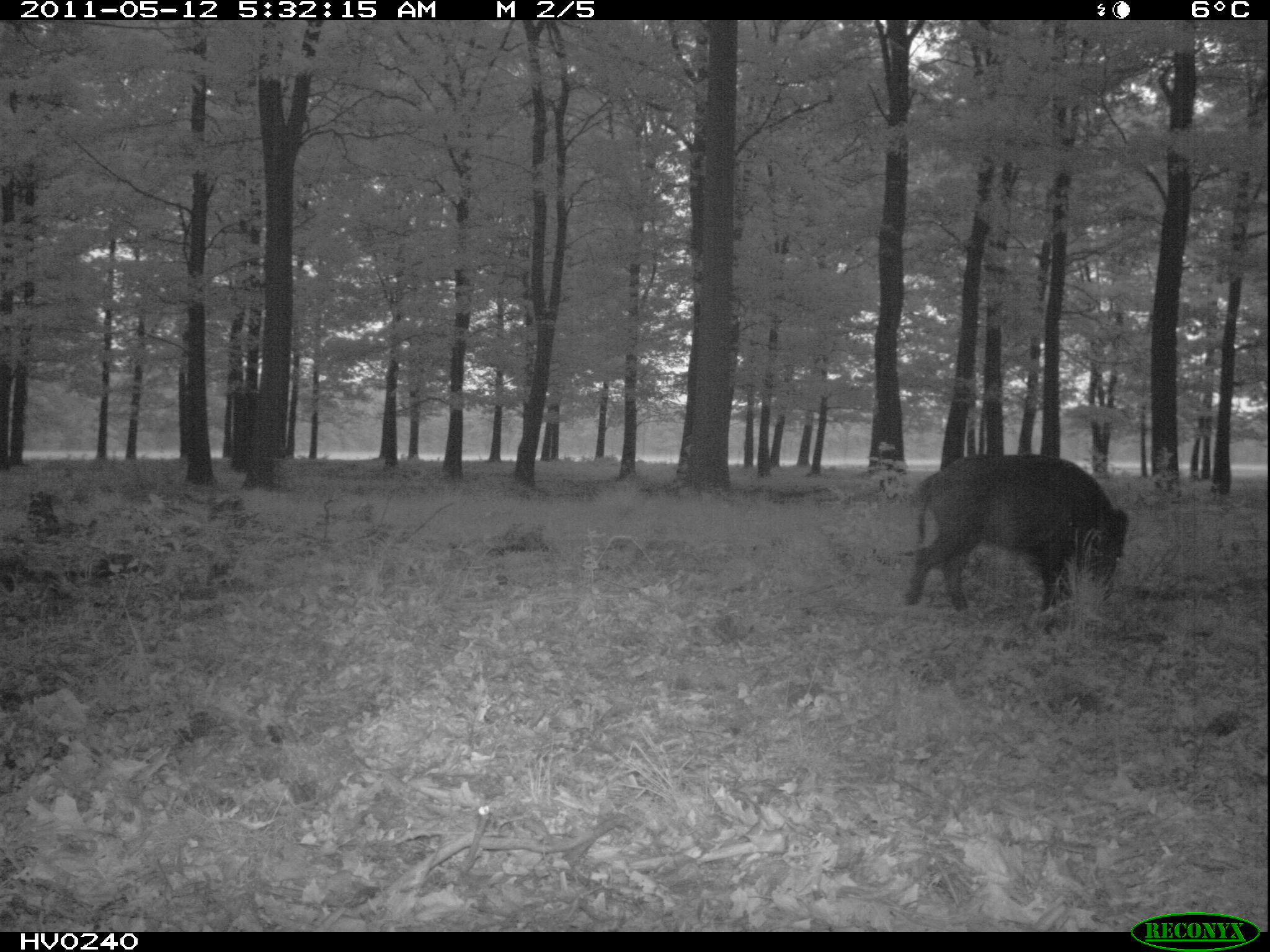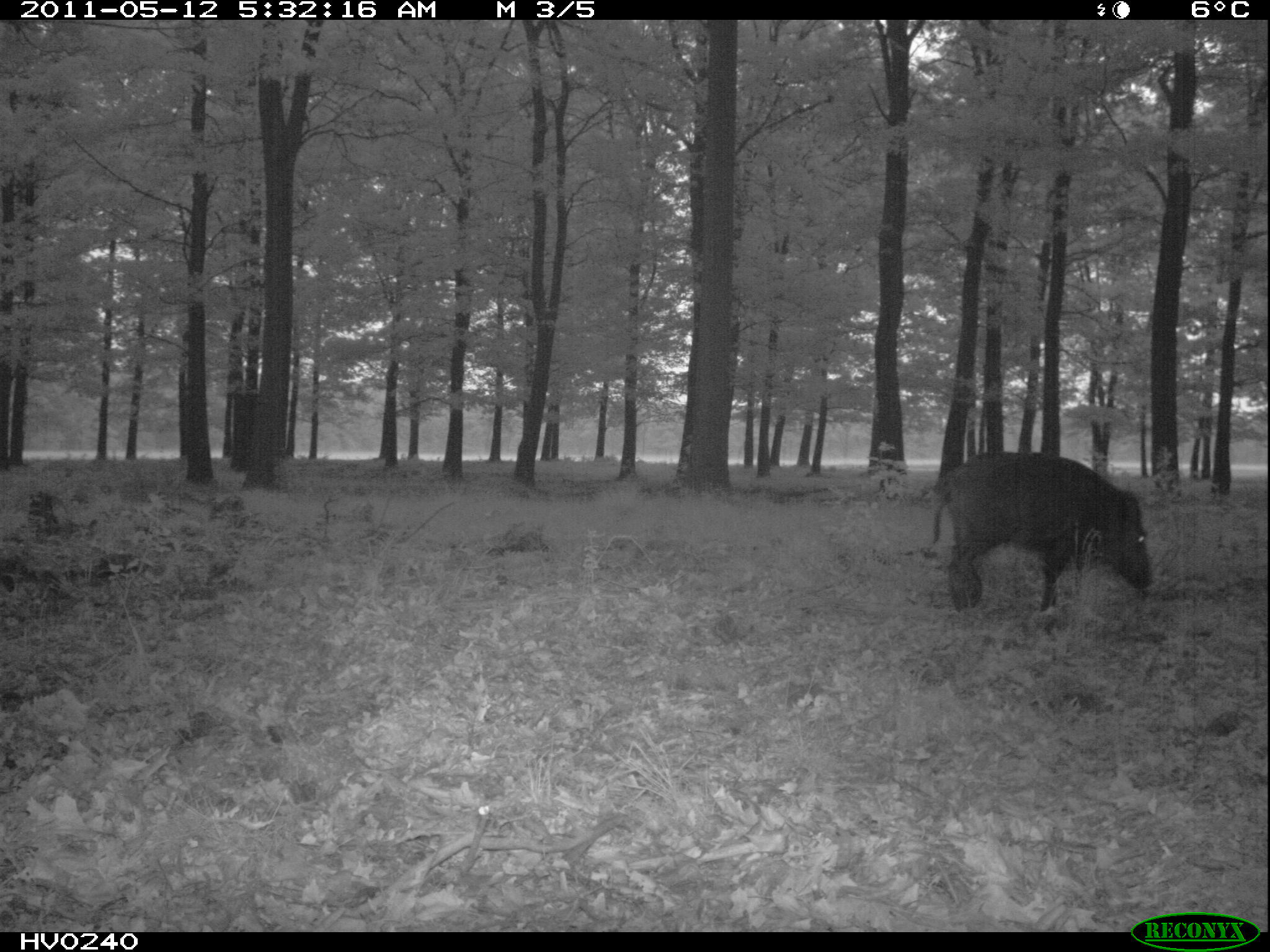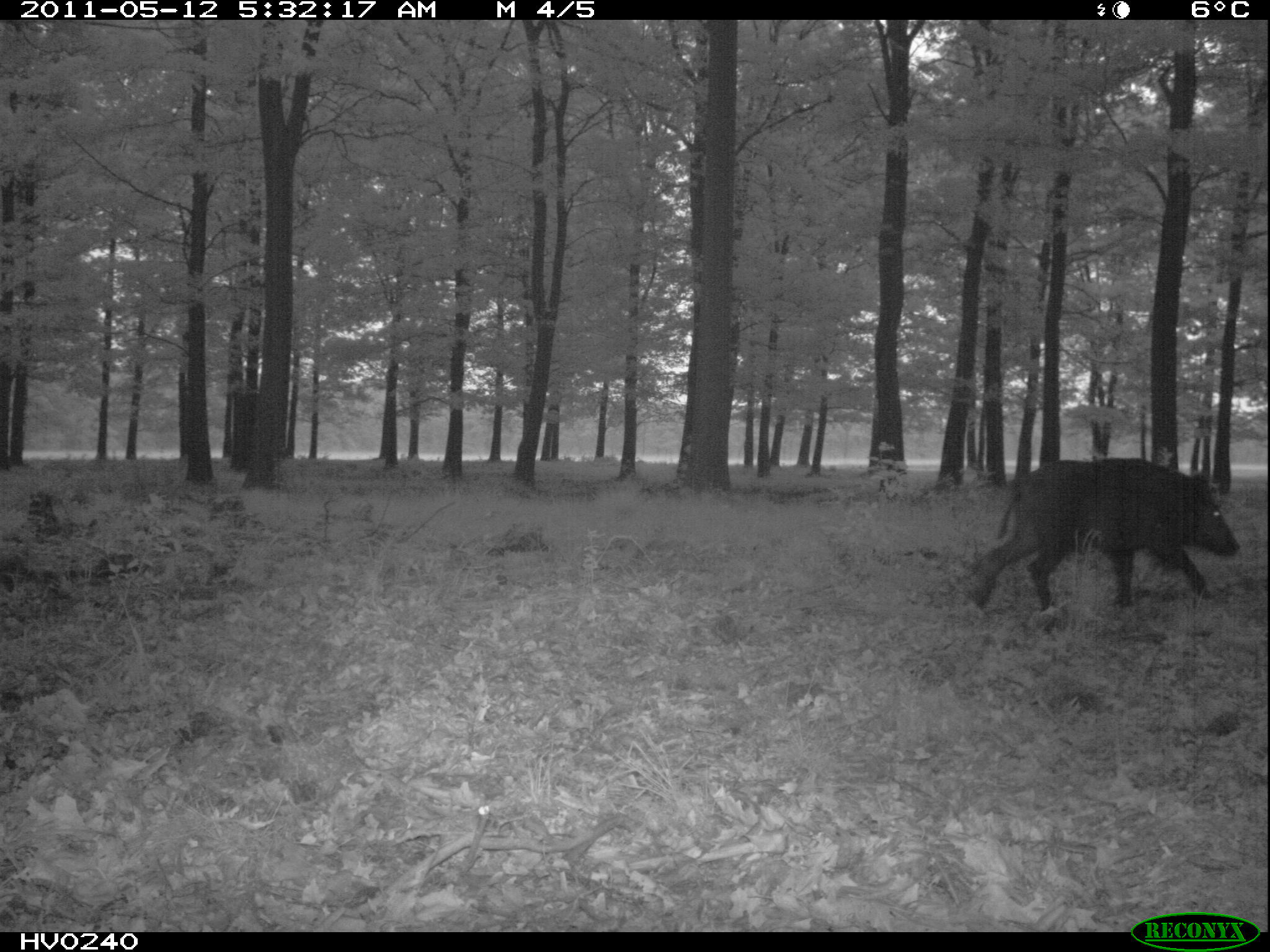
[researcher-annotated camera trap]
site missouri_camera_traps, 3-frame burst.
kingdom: Animalia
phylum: Chordata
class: Mammalia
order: Artiodactyla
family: Suidae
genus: Sus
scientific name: Sus scrofa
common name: wild boar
Wild boar (Sus scrofa). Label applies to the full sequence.